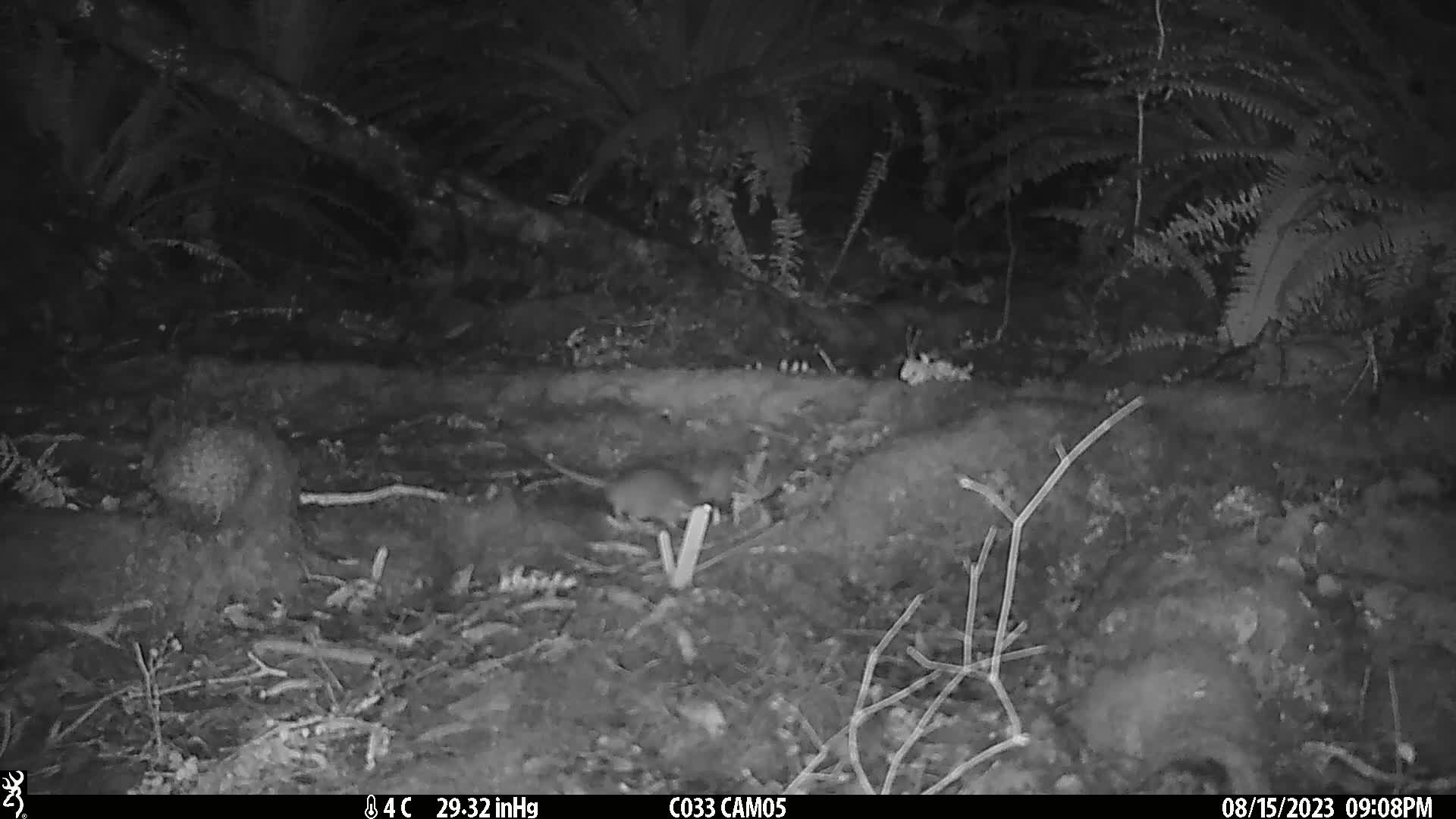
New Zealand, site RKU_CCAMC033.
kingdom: Animalia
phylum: Chordata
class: Mammalia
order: Rodentia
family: Muridae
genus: Rattus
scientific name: Rattus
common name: rat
Rat (Rattus).